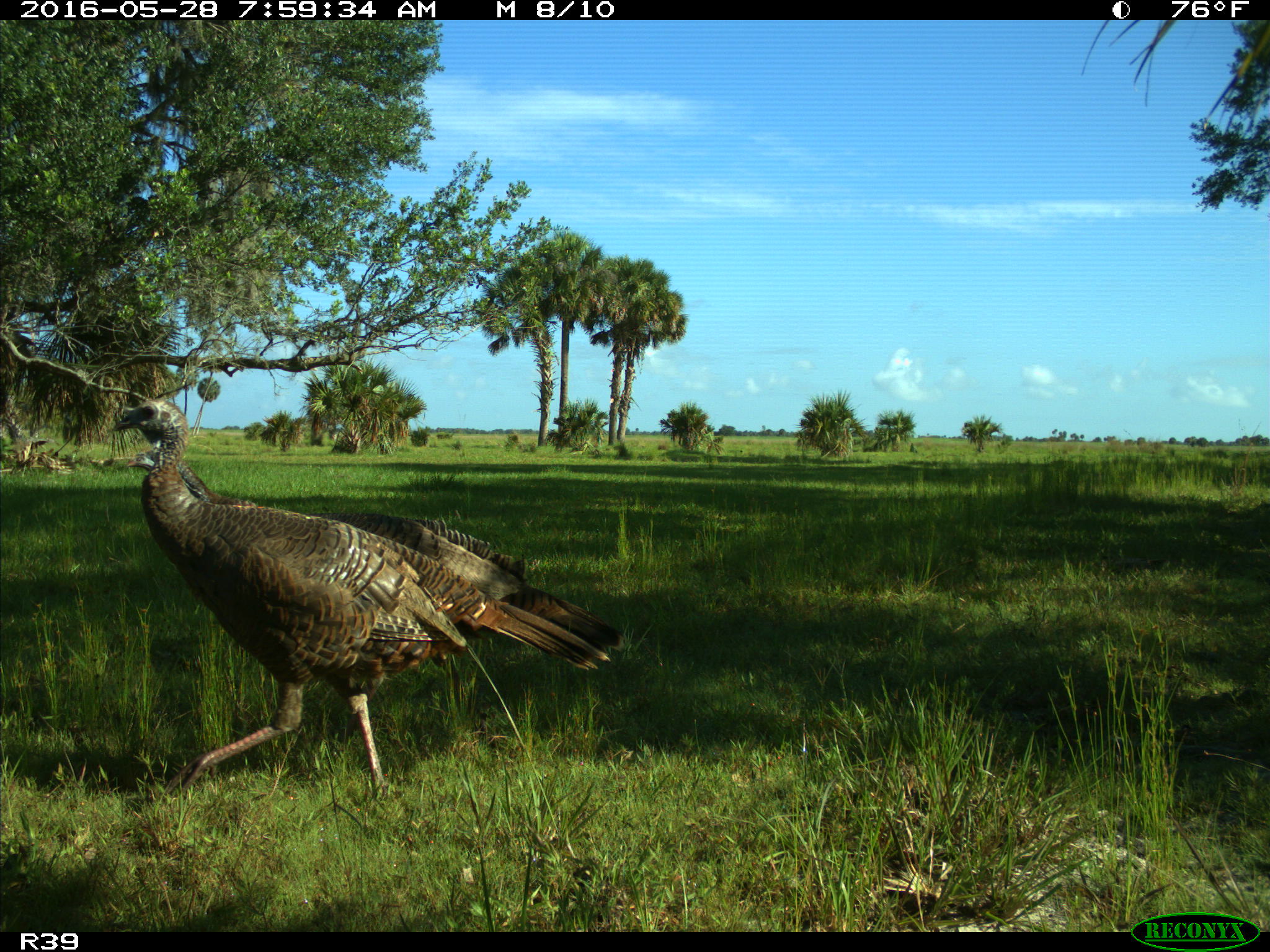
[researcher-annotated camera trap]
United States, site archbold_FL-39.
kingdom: Animalia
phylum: Chordata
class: Aves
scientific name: Aves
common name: birds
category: unidentified bird